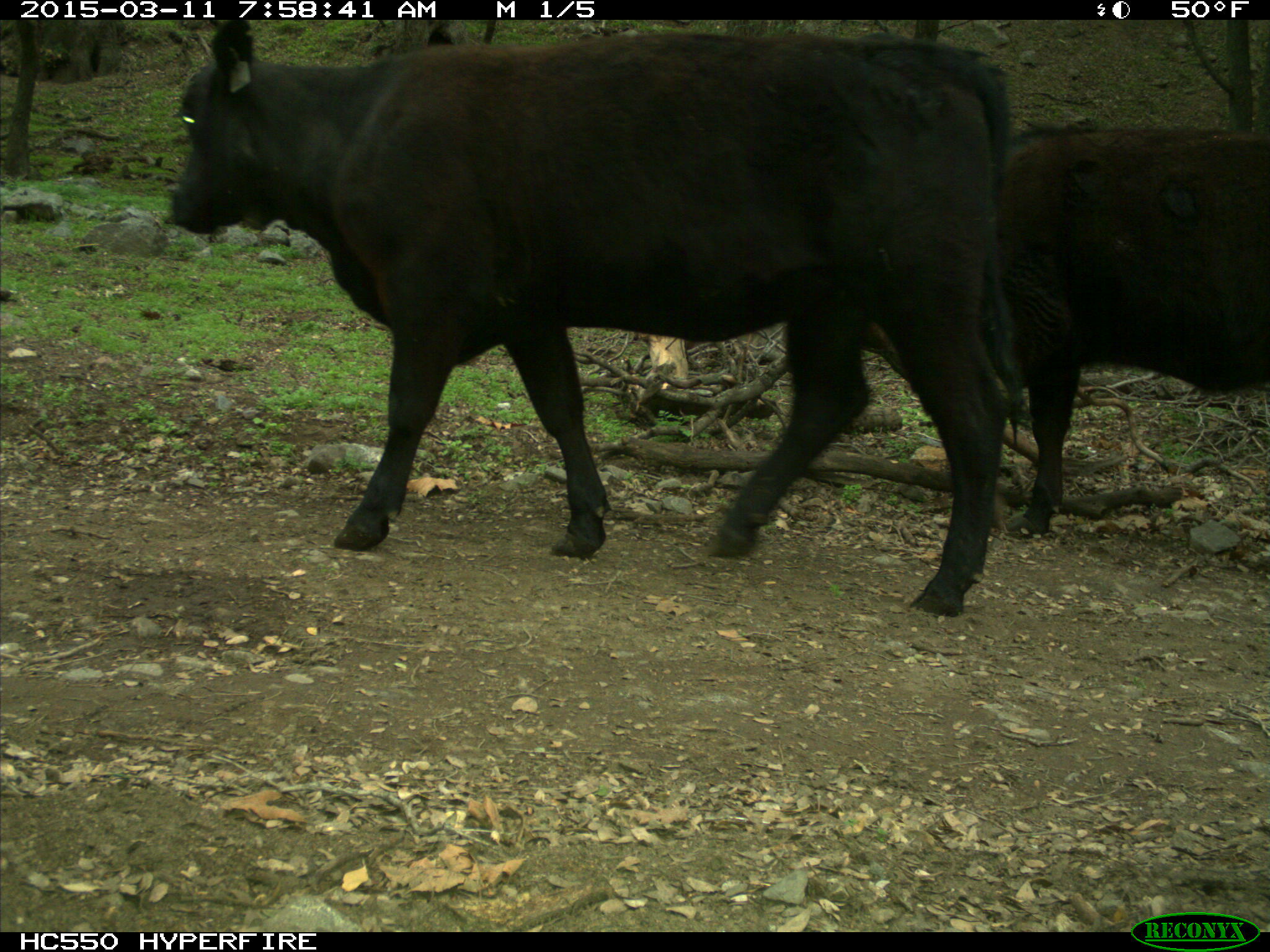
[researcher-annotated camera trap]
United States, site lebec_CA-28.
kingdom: Animalia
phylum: Chordata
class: Mammalia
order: Artiodactyla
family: Bovidae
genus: Bos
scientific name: Bos taurus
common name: domestic cow